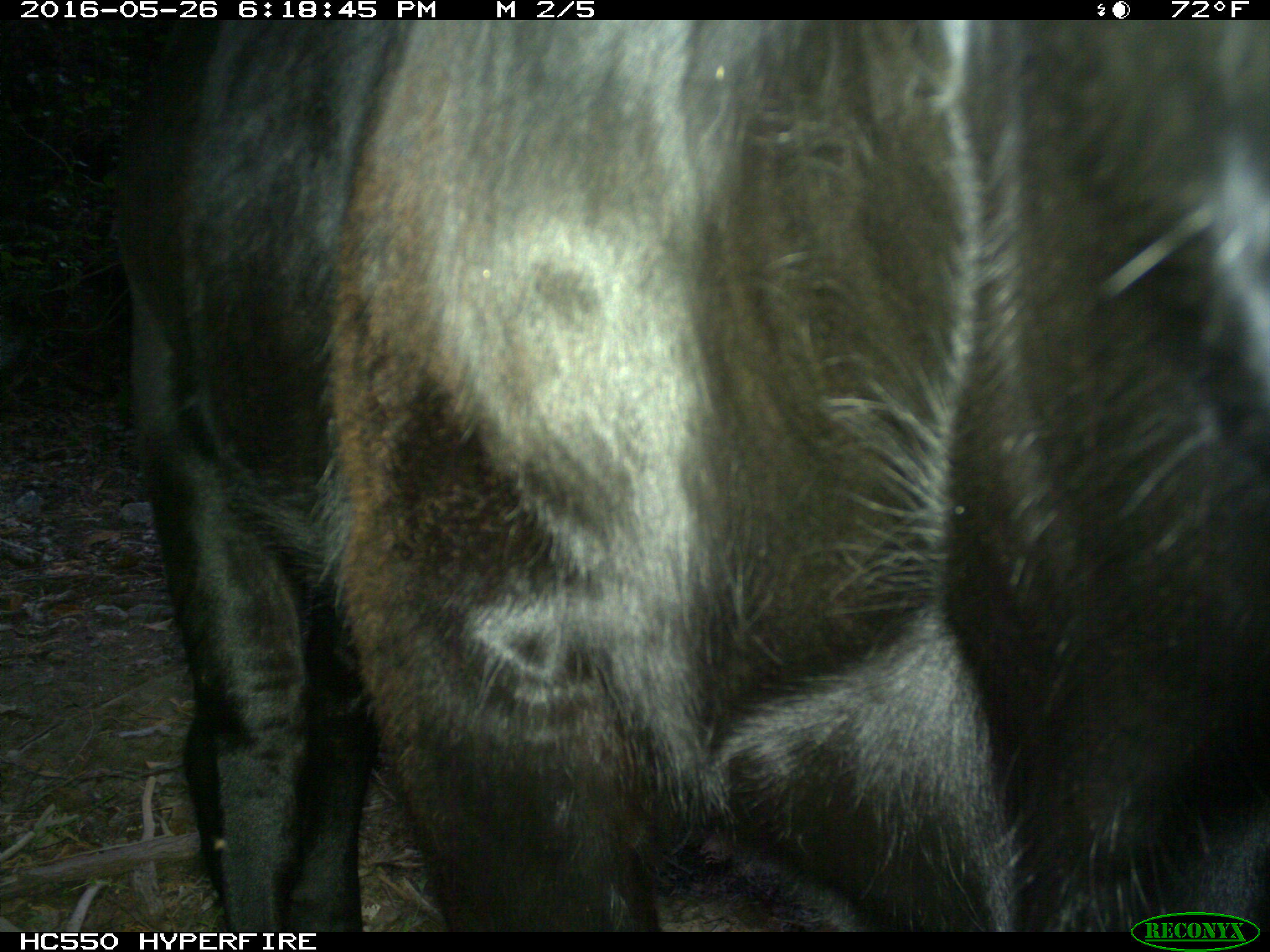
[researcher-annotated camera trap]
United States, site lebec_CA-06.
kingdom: Animalia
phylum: Chordata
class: Mammalia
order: Artiodactyla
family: Bovidae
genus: Bos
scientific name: Bos taurus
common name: domestic cow